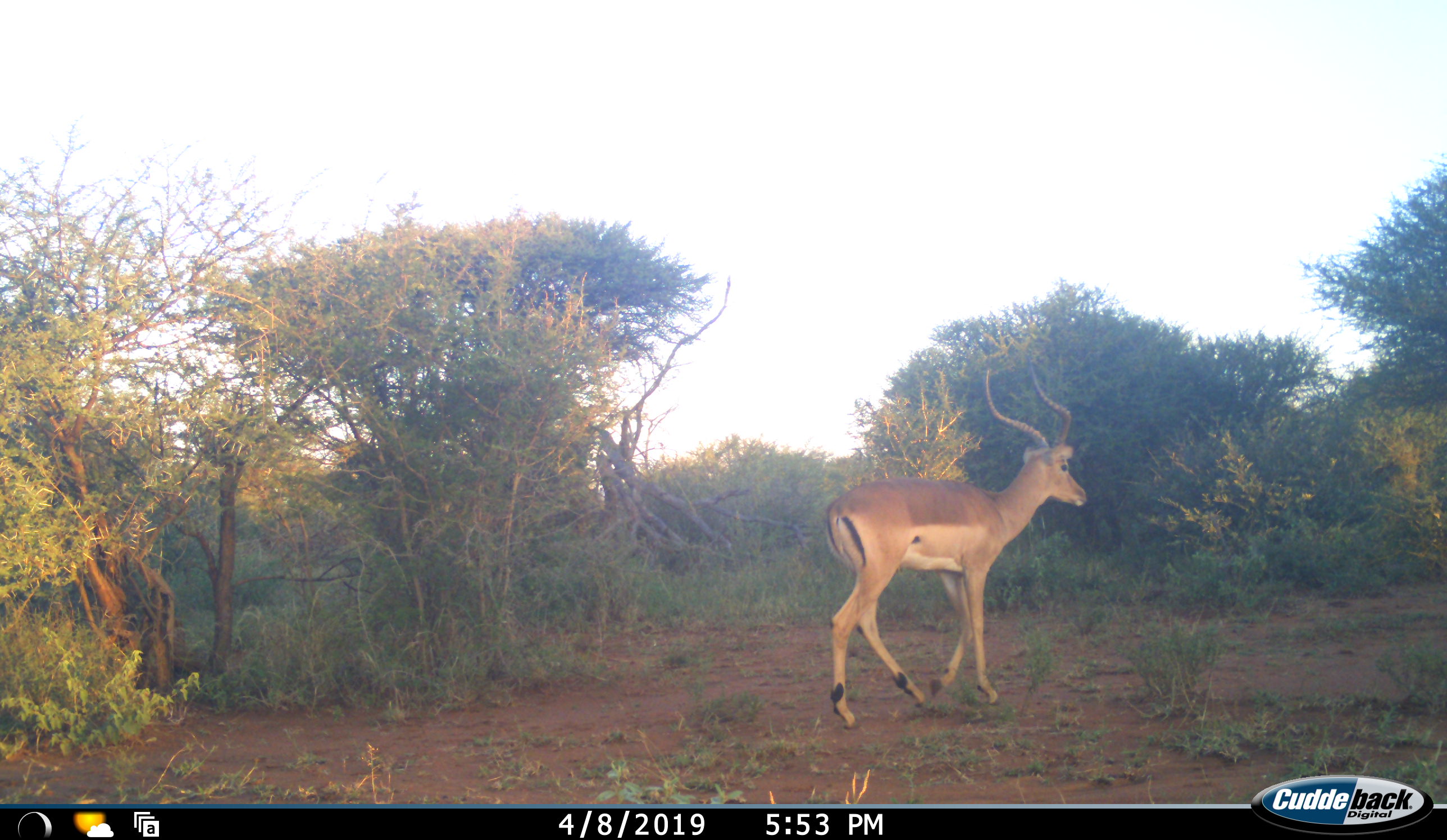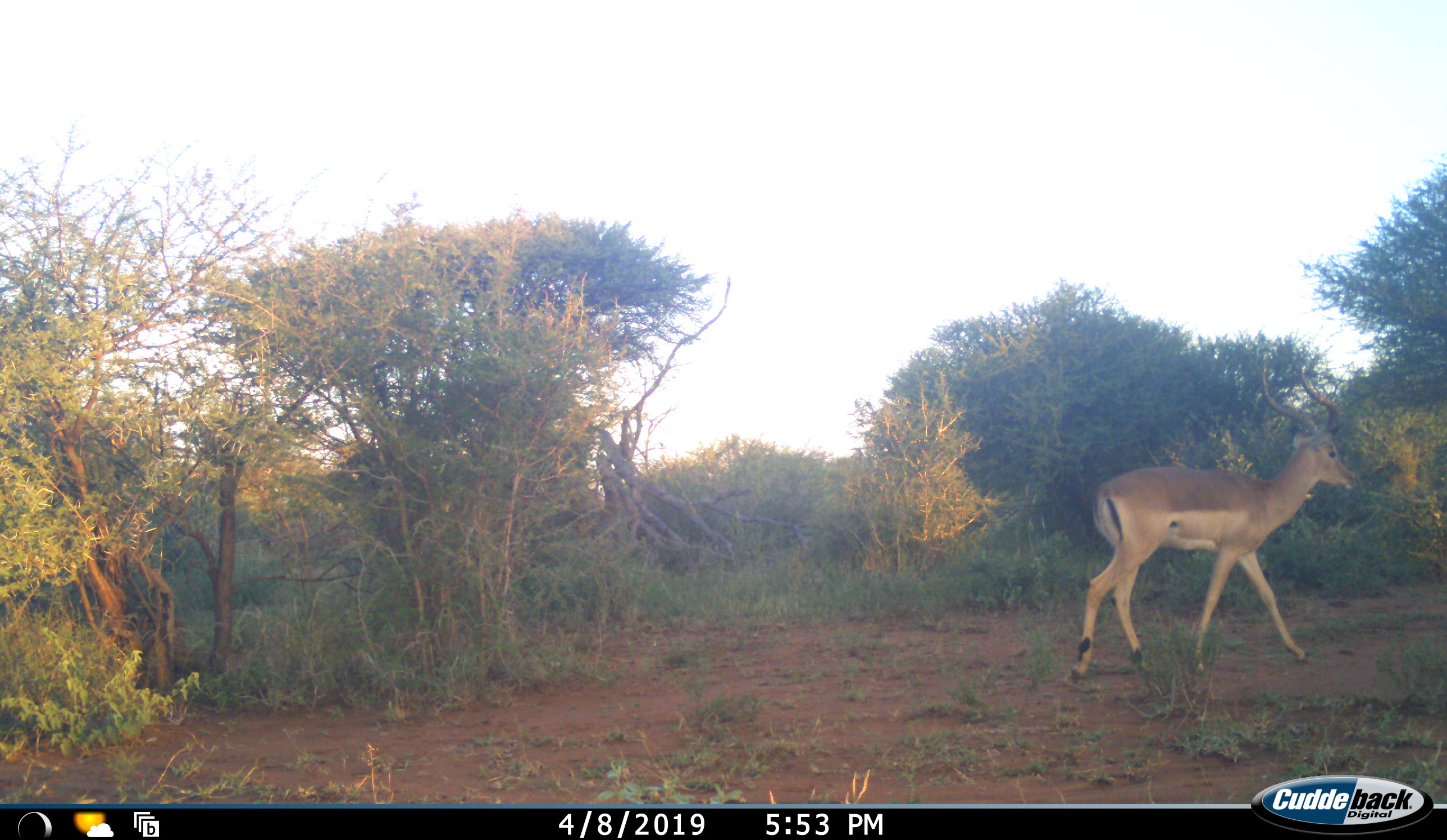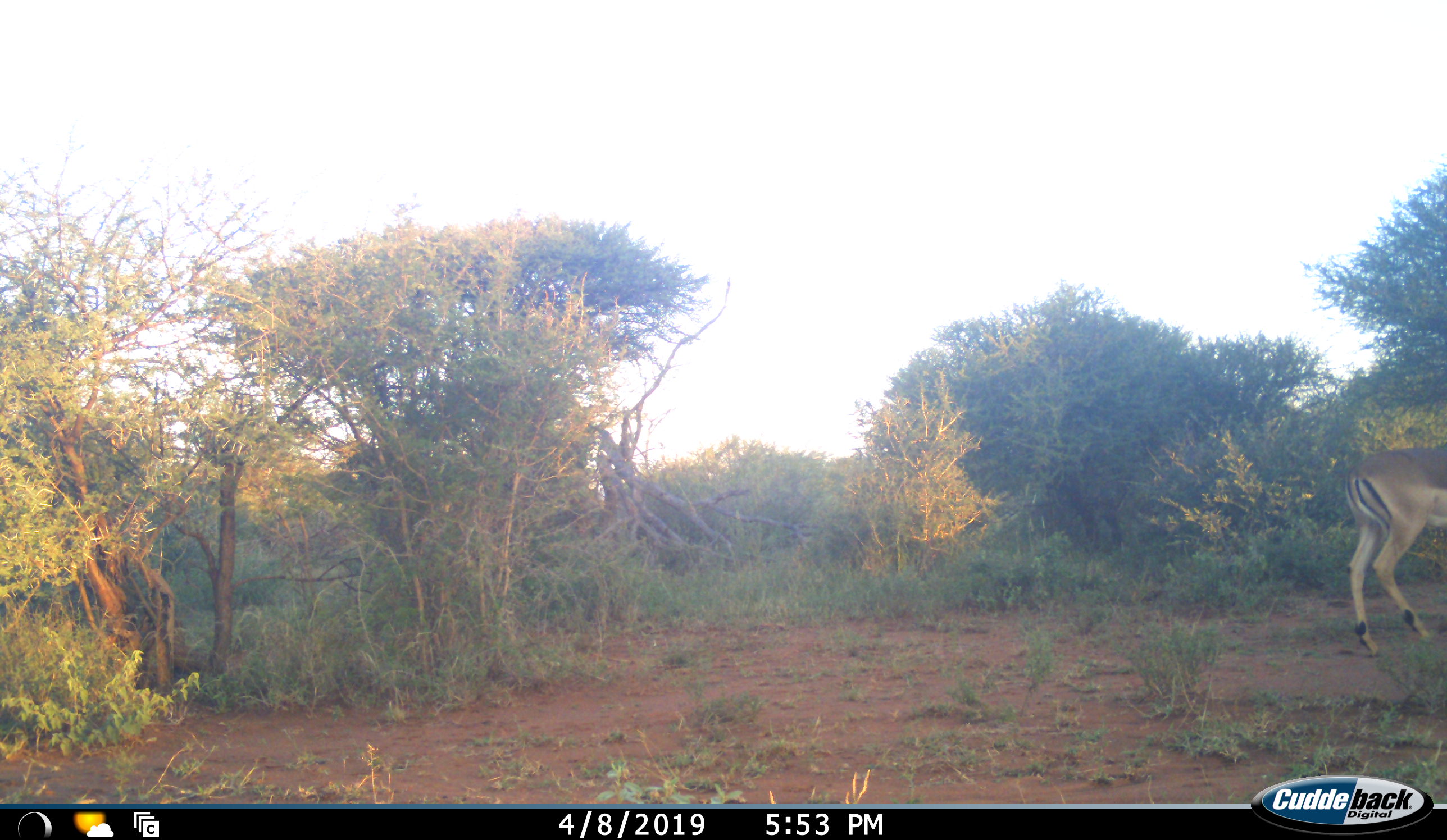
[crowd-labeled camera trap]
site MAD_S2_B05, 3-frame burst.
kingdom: Animalia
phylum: Chordata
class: Mammalia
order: Artiodactyla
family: Bovidae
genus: Aepyceros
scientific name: Aepyceros melampus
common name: impala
Impala (Aepyceros melampus), count 1. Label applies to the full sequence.